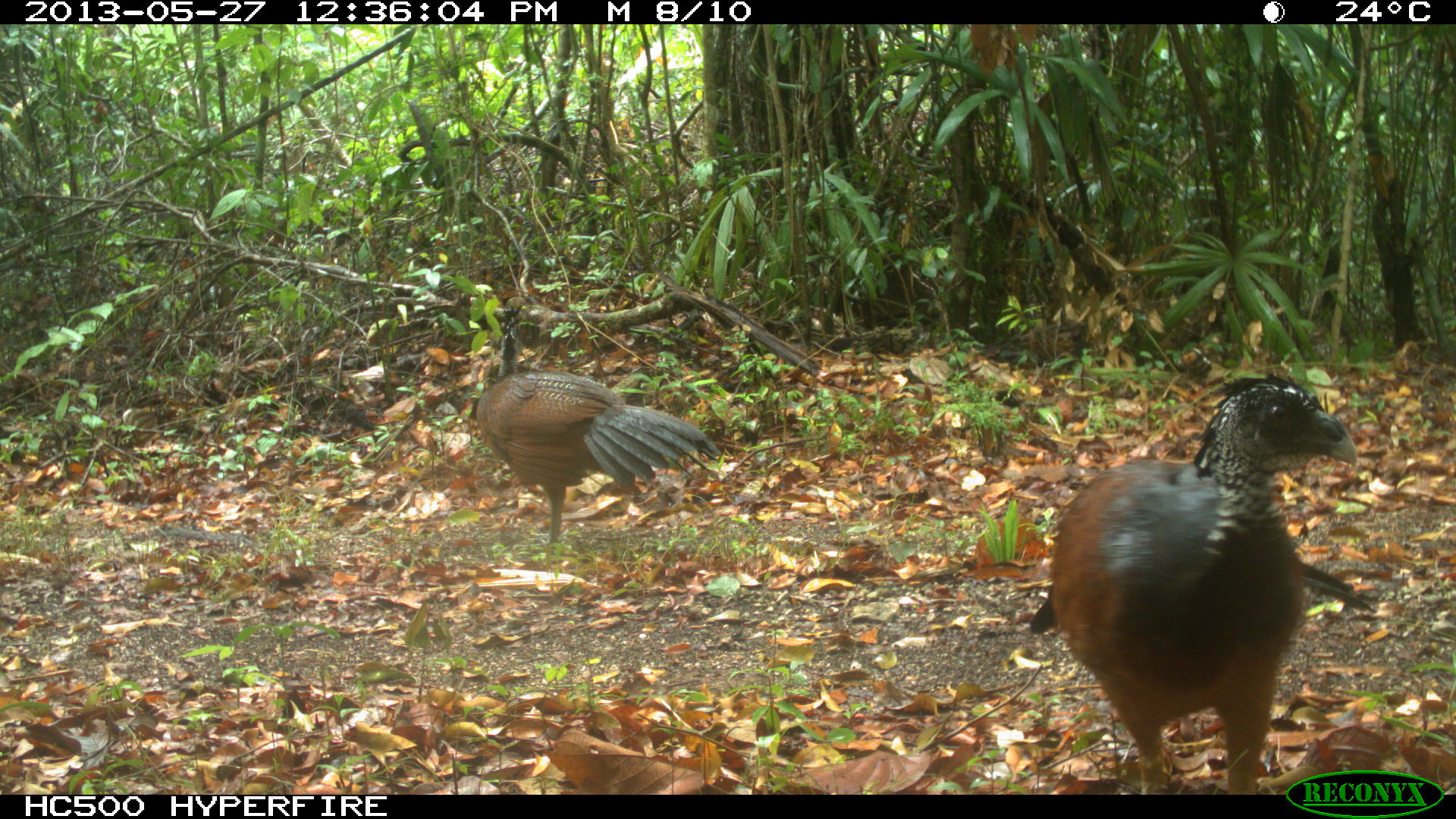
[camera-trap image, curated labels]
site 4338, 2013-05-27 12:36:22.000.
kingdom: Animalia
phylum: Chordata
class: Aves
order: Galliformes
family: Cracidae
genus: Crax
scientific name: Crax rubra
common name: great curassow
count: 2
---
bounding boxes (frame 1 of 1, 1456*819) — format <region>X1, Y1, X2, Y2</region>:
crax rubra: <region>1027, 371, 1375, 793</region>; <region>472, 303, 721, 570</region>